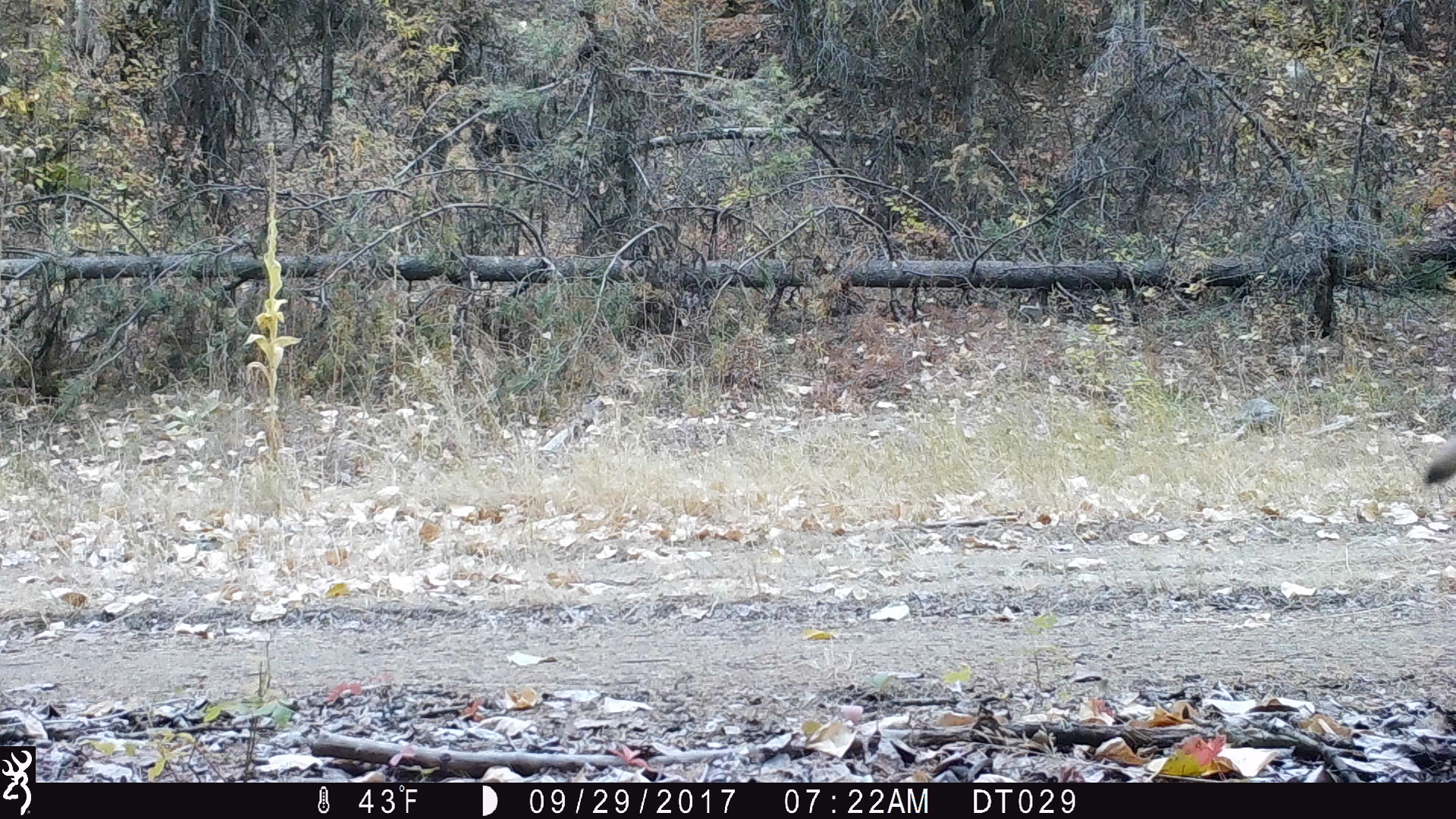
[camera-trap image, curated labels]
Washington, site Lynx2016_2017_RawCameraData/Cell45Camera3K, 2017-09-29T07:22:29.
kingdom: Animalia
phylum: Chordata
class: Mammalia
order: Carnivora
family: Canidae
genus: Canis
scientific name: Canis latrans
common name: coyote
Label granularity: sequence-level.